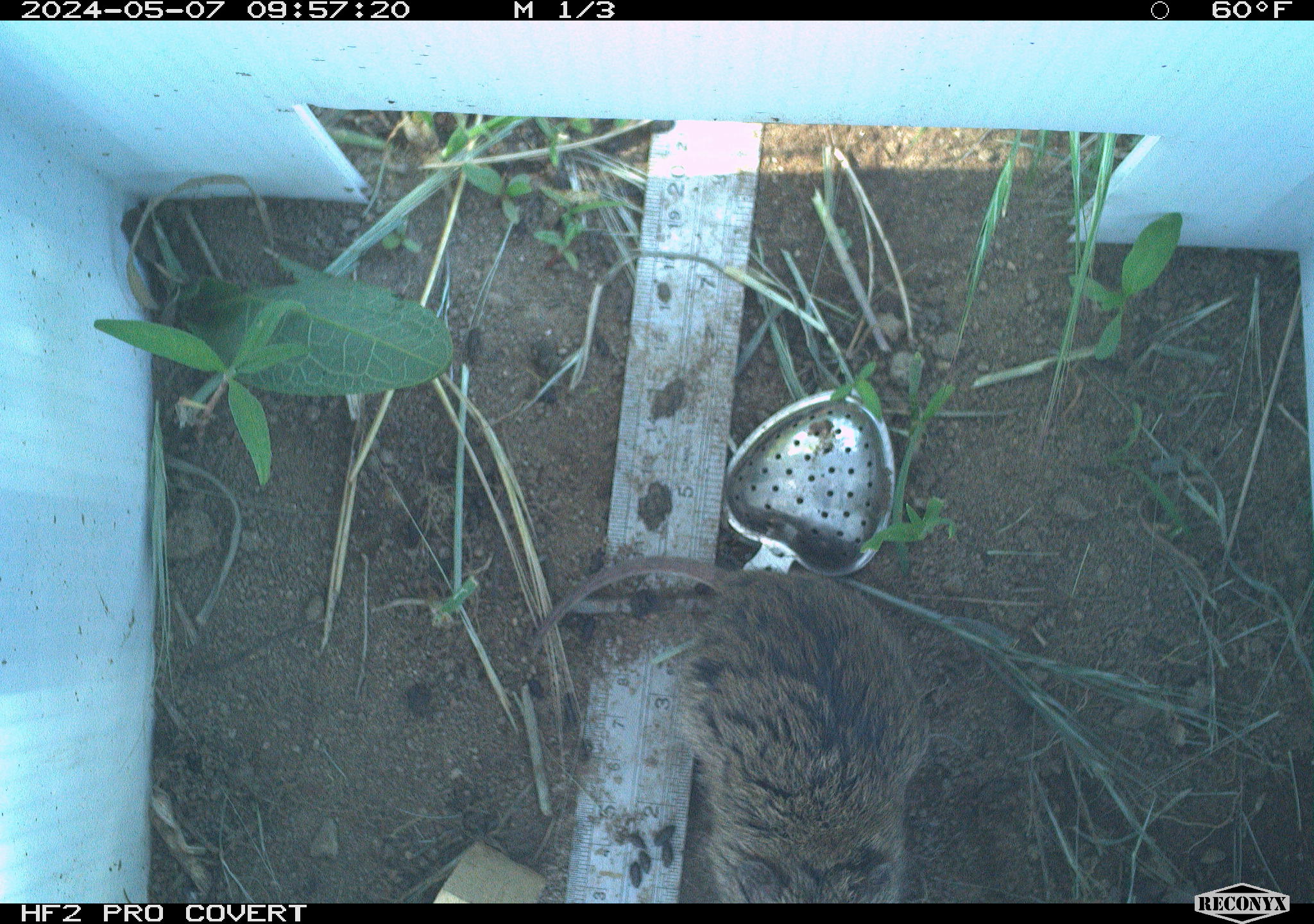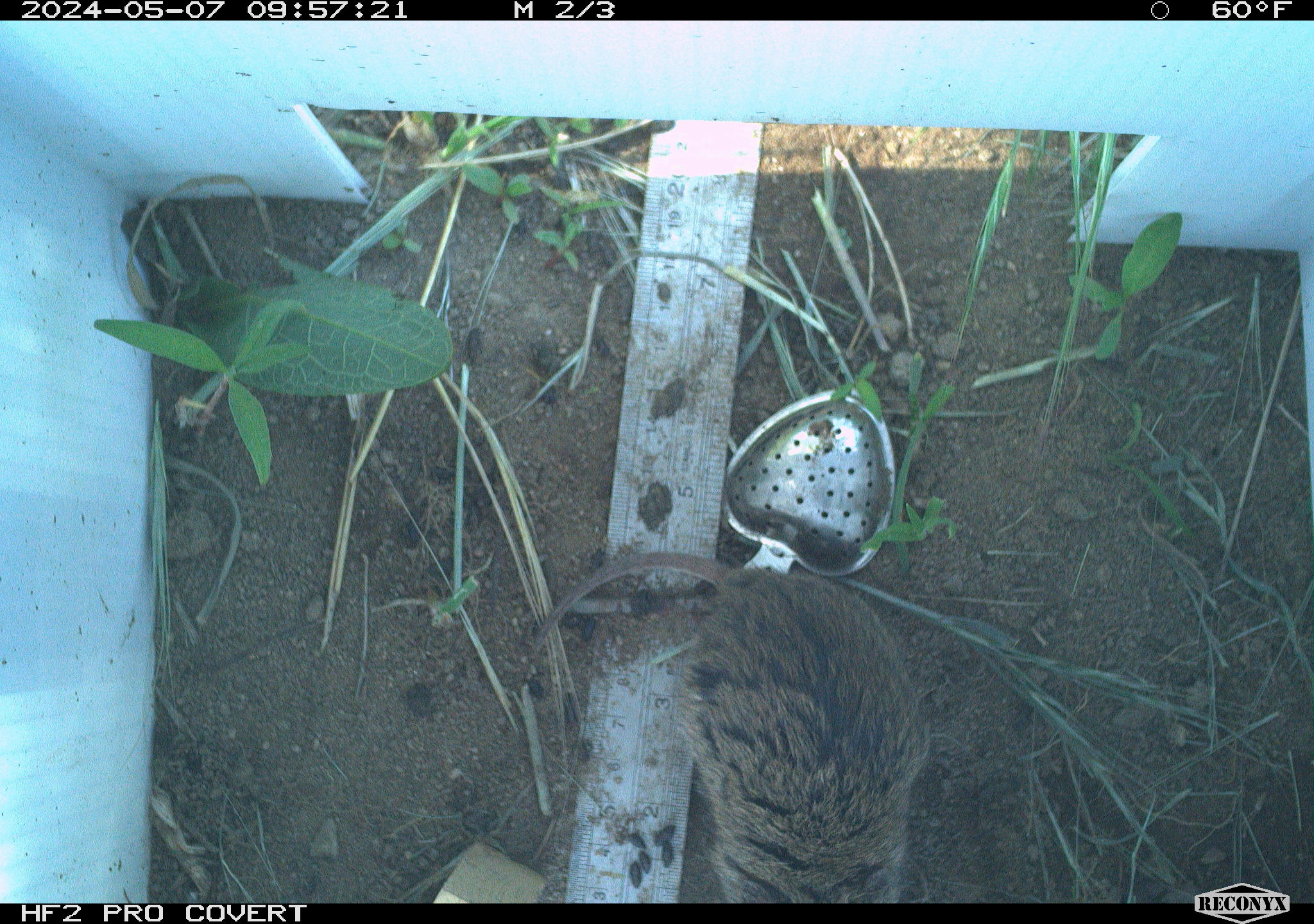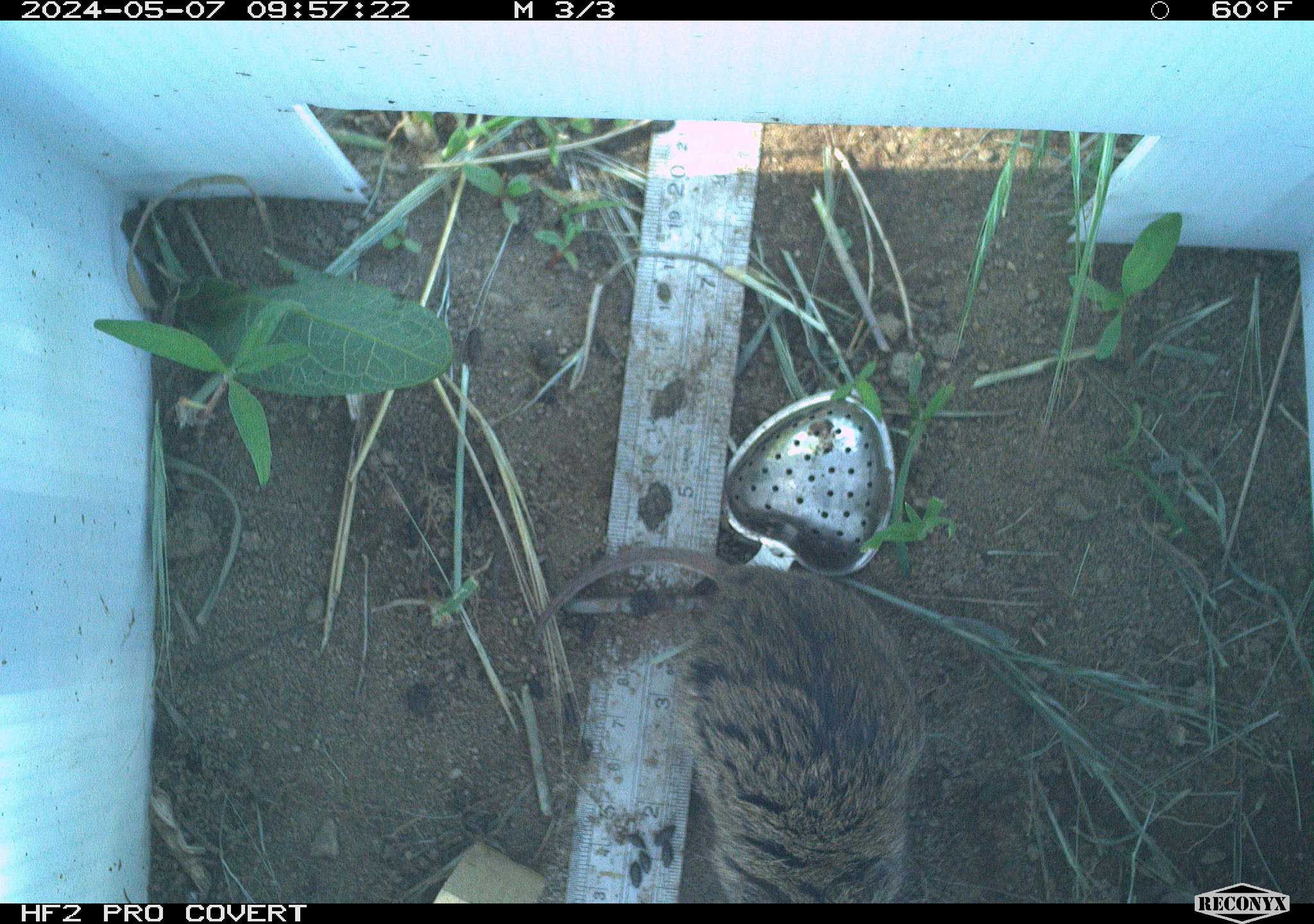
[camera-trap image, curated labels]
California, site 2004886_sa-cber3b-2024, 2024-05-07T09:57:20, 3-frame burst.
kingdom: Animalia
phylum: Chordata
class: Mammalia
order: Rodentia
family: Cricetidae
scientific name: Arvicolinae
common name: voles, lemmings, and muskrats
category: arvicolinae subfamily